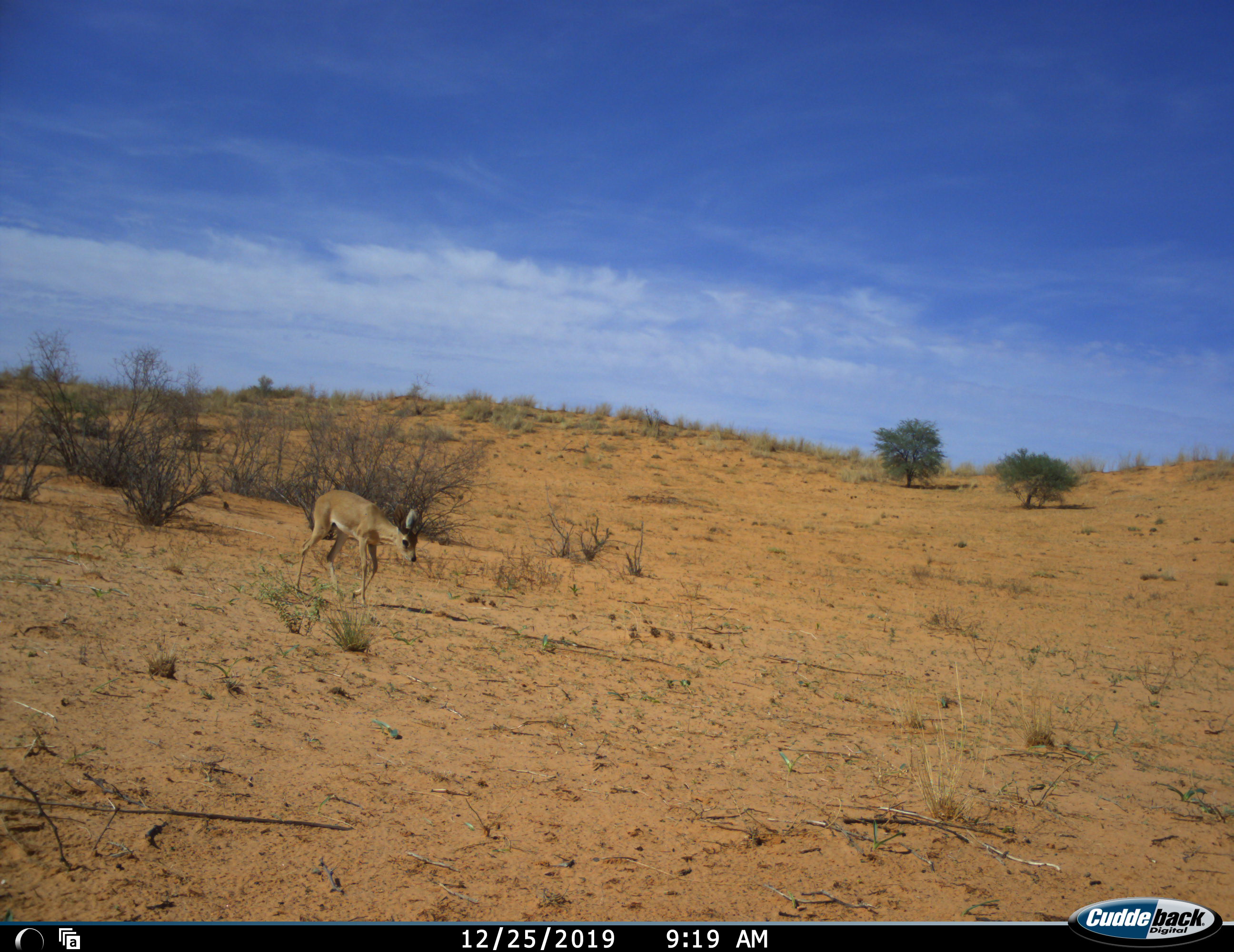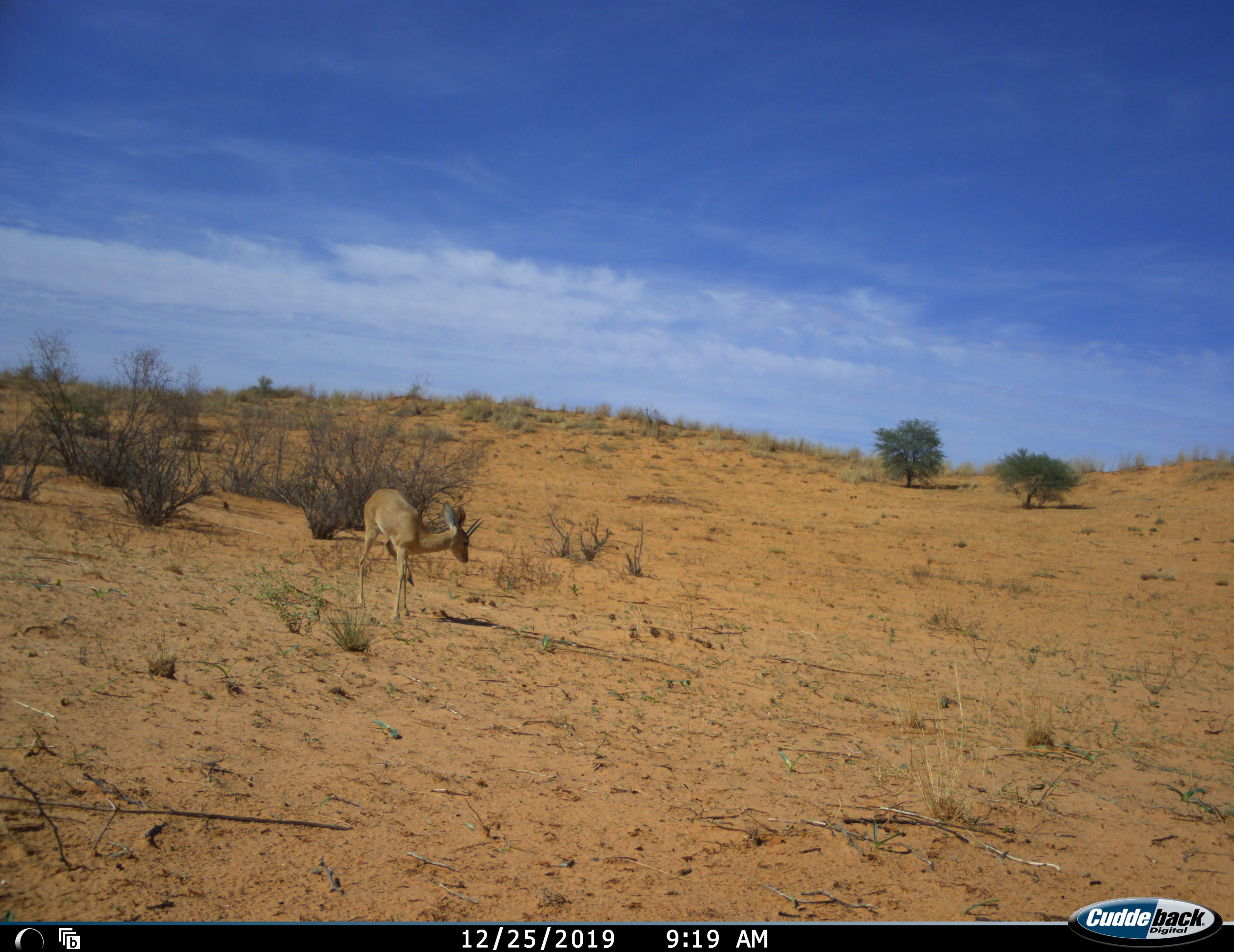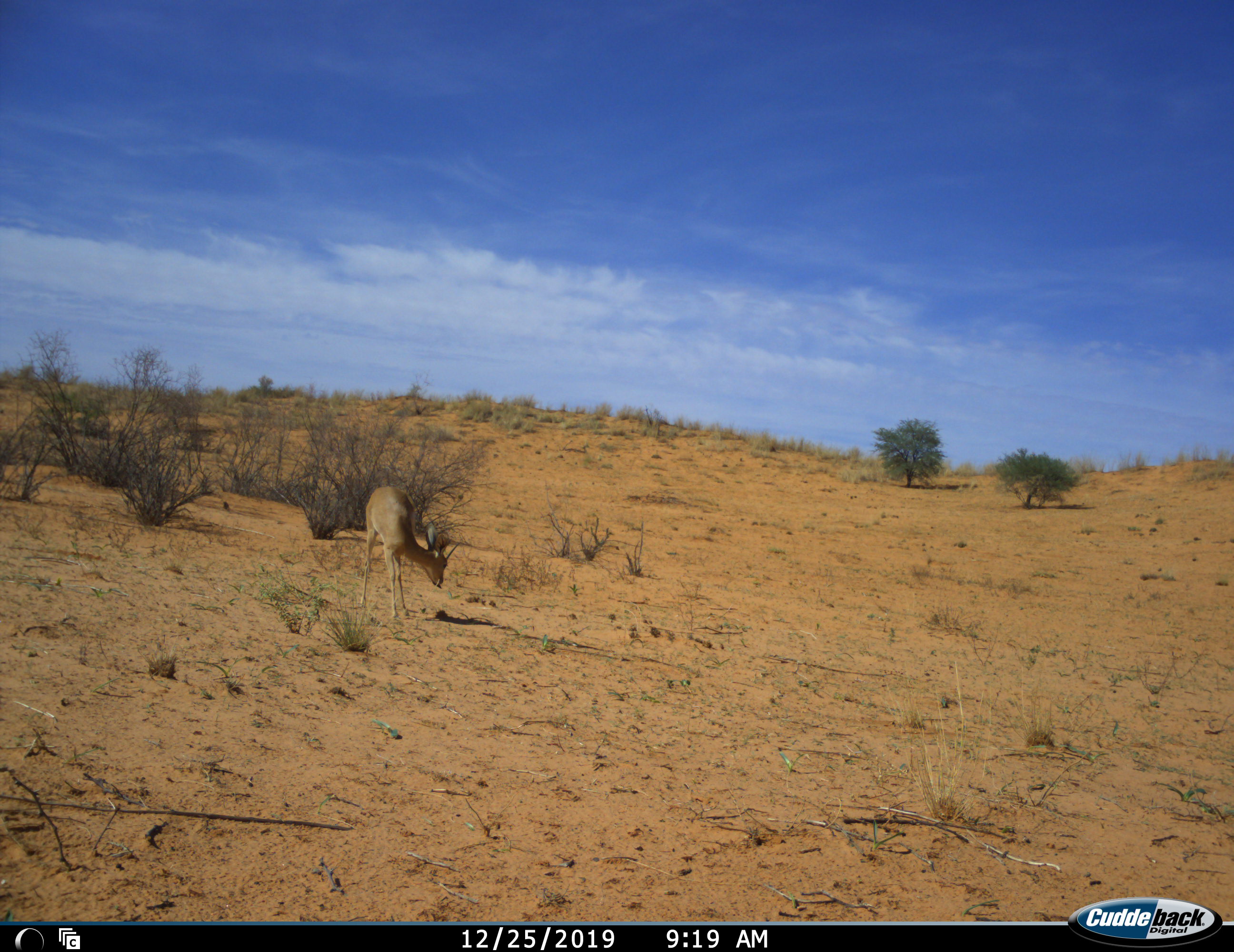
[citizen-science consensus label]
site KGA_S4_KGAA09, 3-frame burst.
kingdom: Animalia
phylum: Chordata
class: Mammalia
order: Artiodactyla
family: Bovidae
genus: Raphicerus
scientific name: Raphicerus campestris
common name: steenbok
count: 1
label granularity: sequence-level